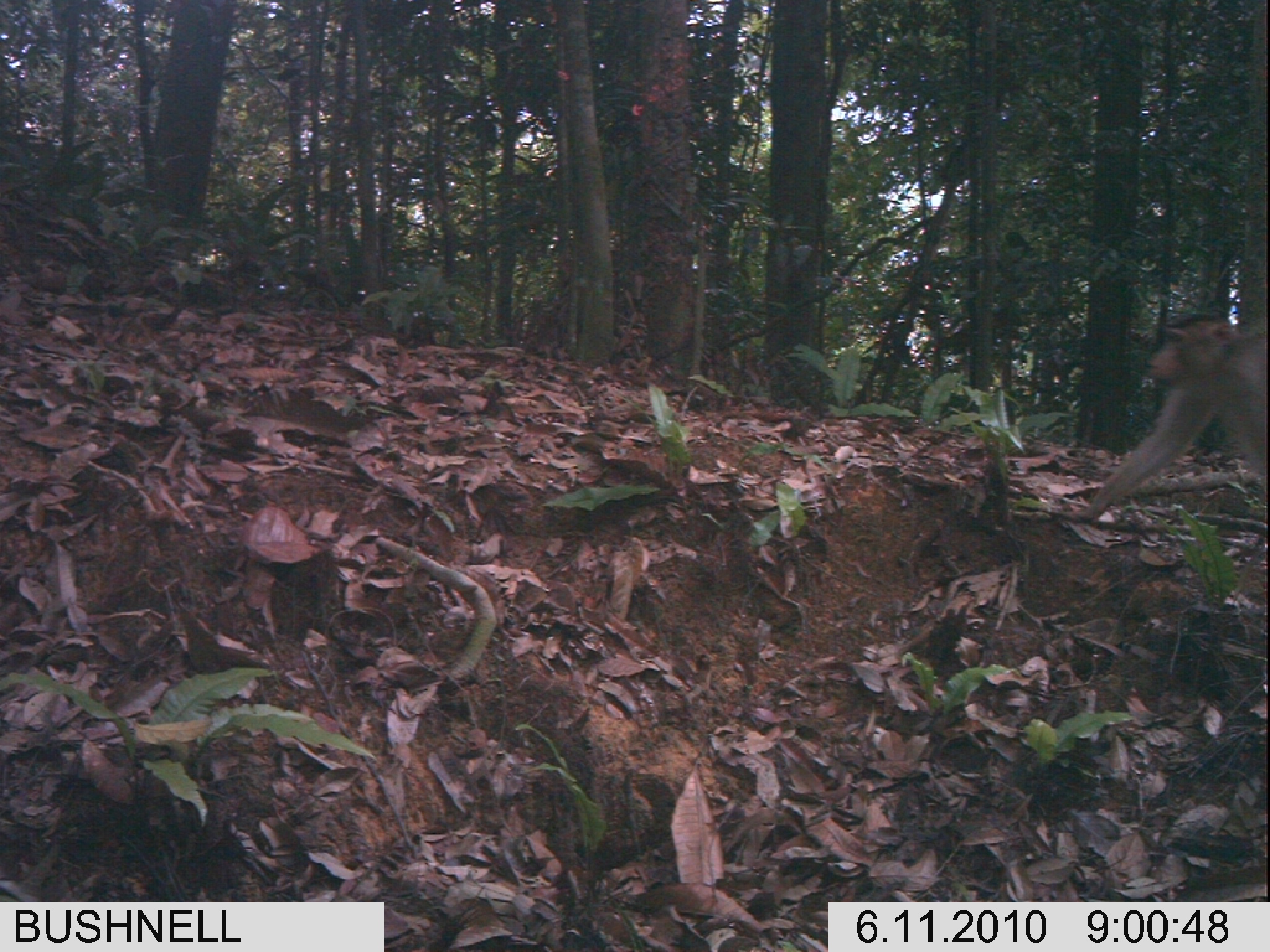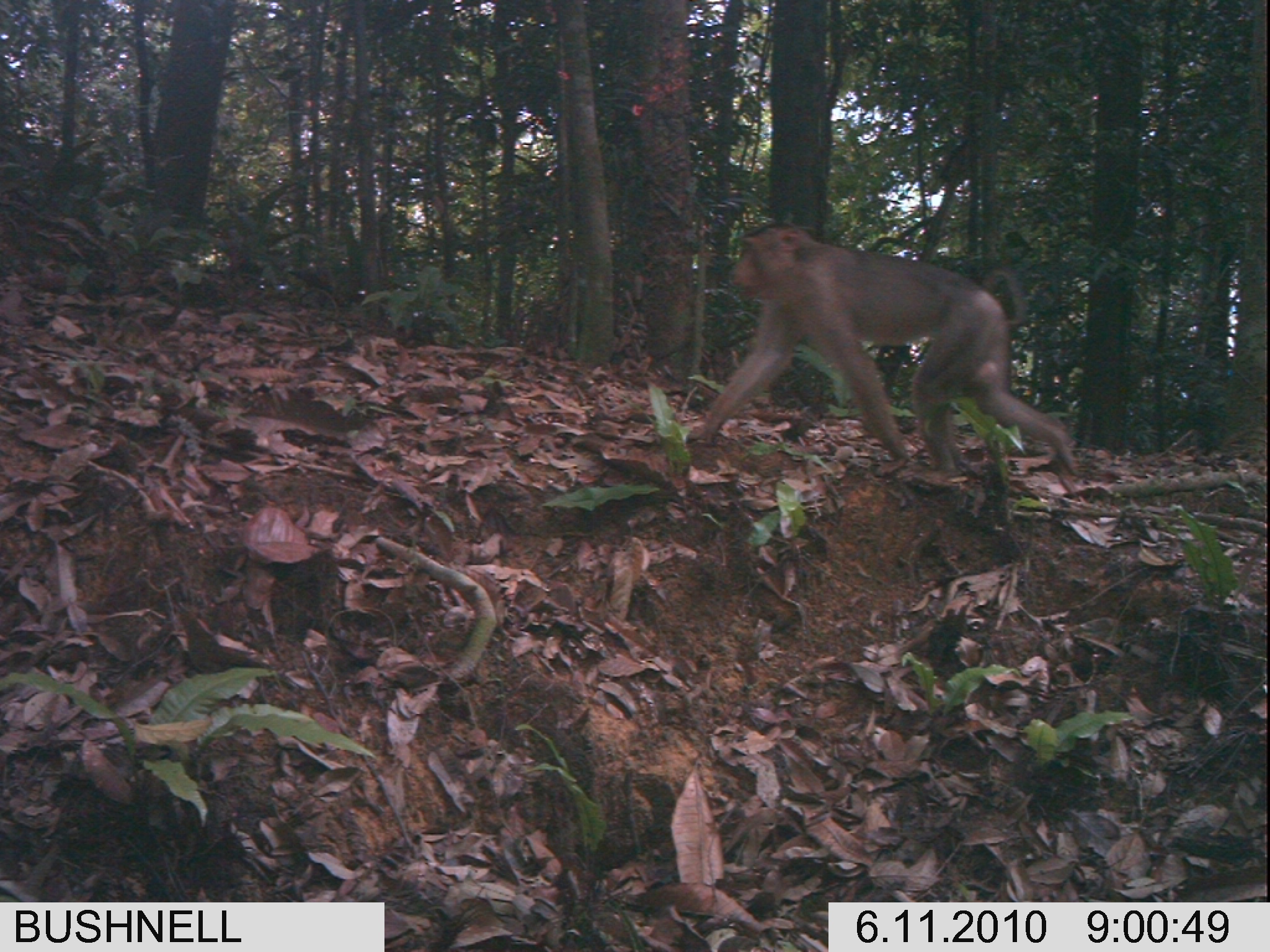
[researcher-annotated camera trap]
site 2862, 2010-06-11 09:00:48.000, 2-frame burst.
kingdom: Animalia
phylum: Chordata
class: Mammalia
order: Primates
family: Cercopithecidae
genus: Macaca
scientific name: Macaca nemestrina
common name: southern pig-tailed macaque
Macaca nemestrina (southern pig-tailed macaque), count 1.